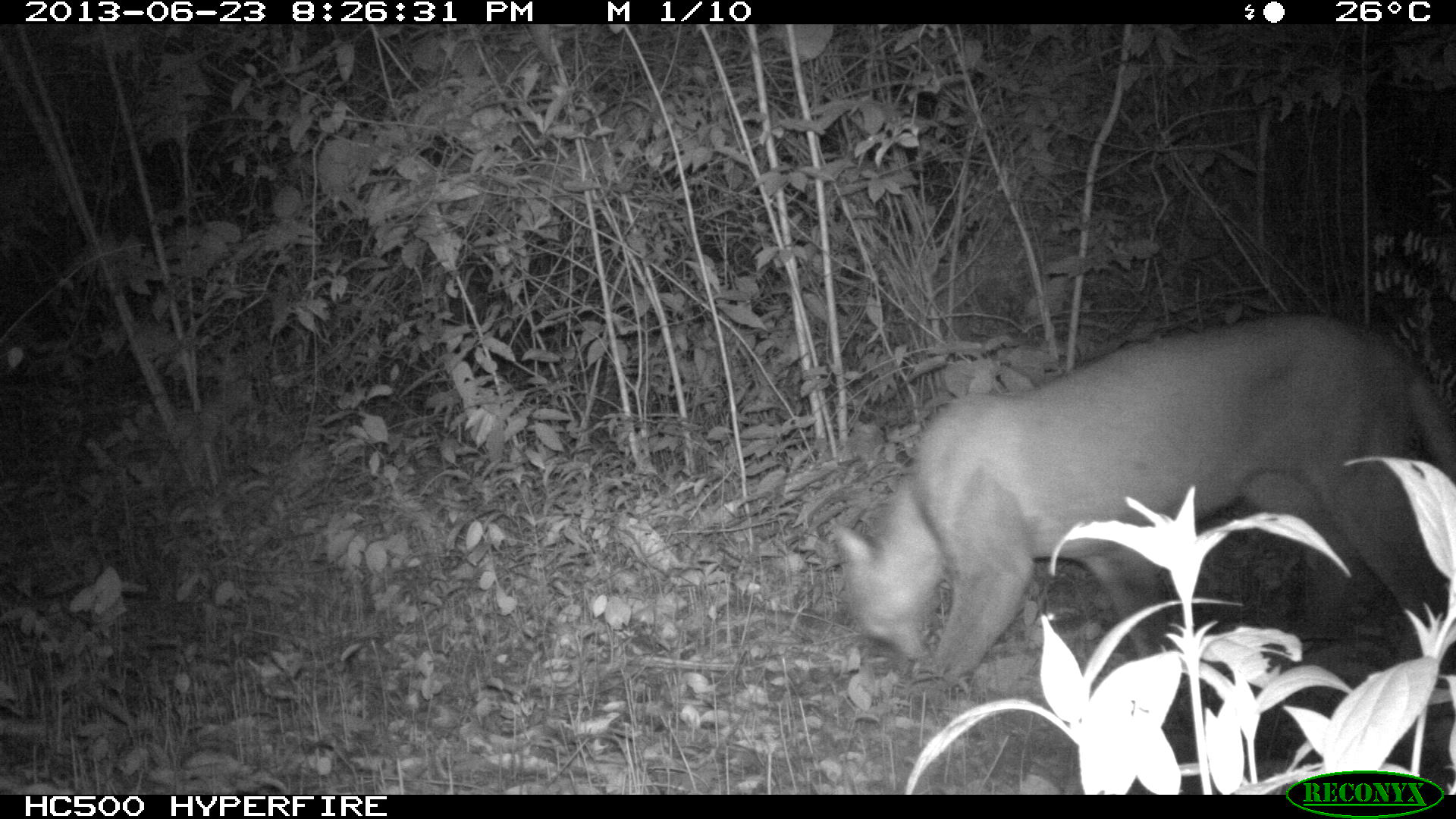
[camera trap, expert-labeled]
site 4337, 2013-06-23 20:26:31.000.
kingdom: Animalia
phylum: Chordata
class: Mammalia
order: Carnivora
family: Felidae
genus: Puma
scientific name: Puma concolor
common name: mountain lion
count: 1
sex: male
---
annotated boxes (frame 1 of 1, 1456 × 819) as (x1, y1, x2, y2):
puma concolor: (829, 316, 1455, 681)